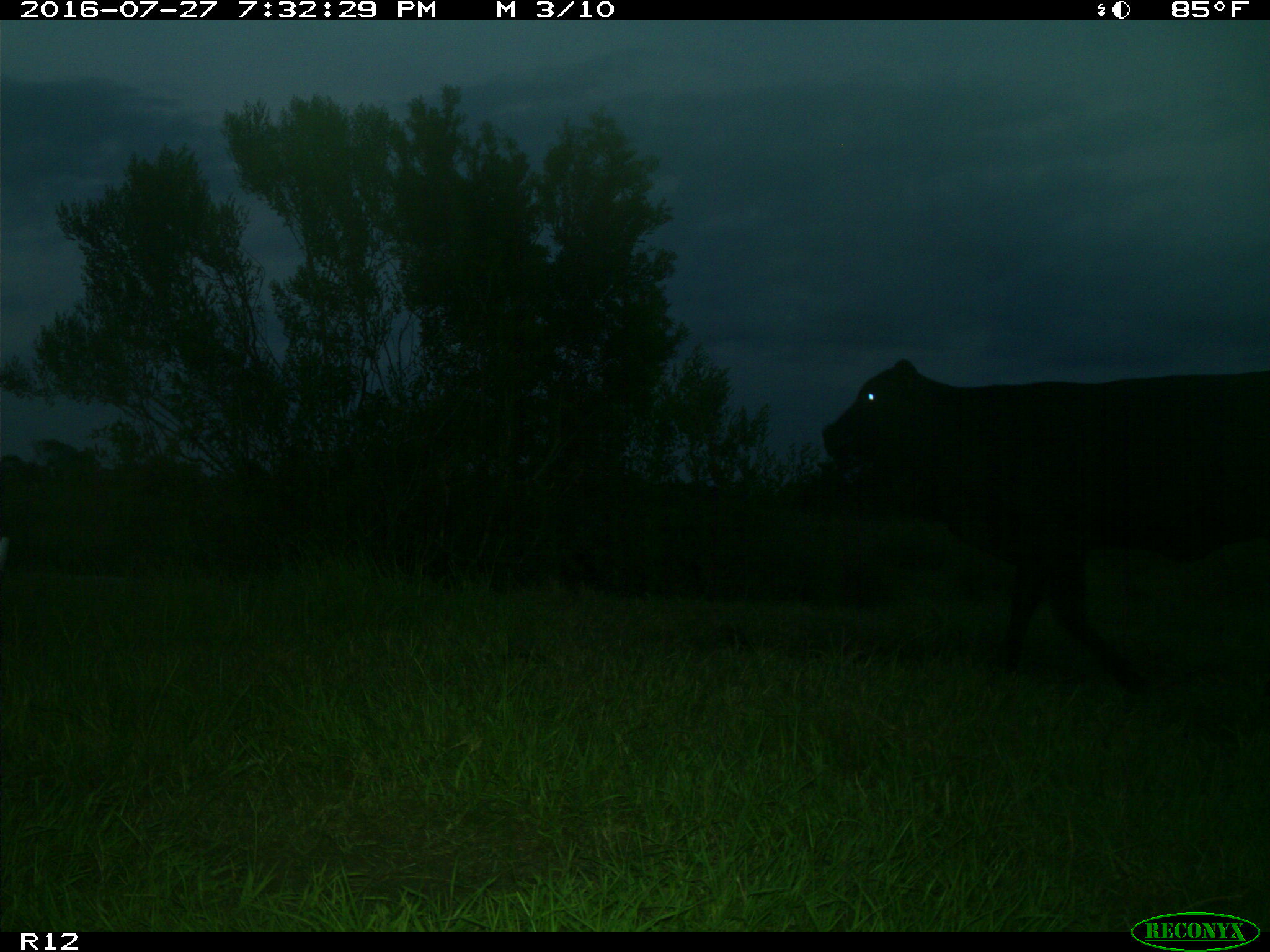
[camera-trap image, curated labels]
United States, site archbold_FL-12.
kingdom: Animalia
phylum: Chordata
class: Mammalia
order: Artiodactyla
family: Bovidae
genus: Bos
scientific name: Bos taurus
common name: domestic cow